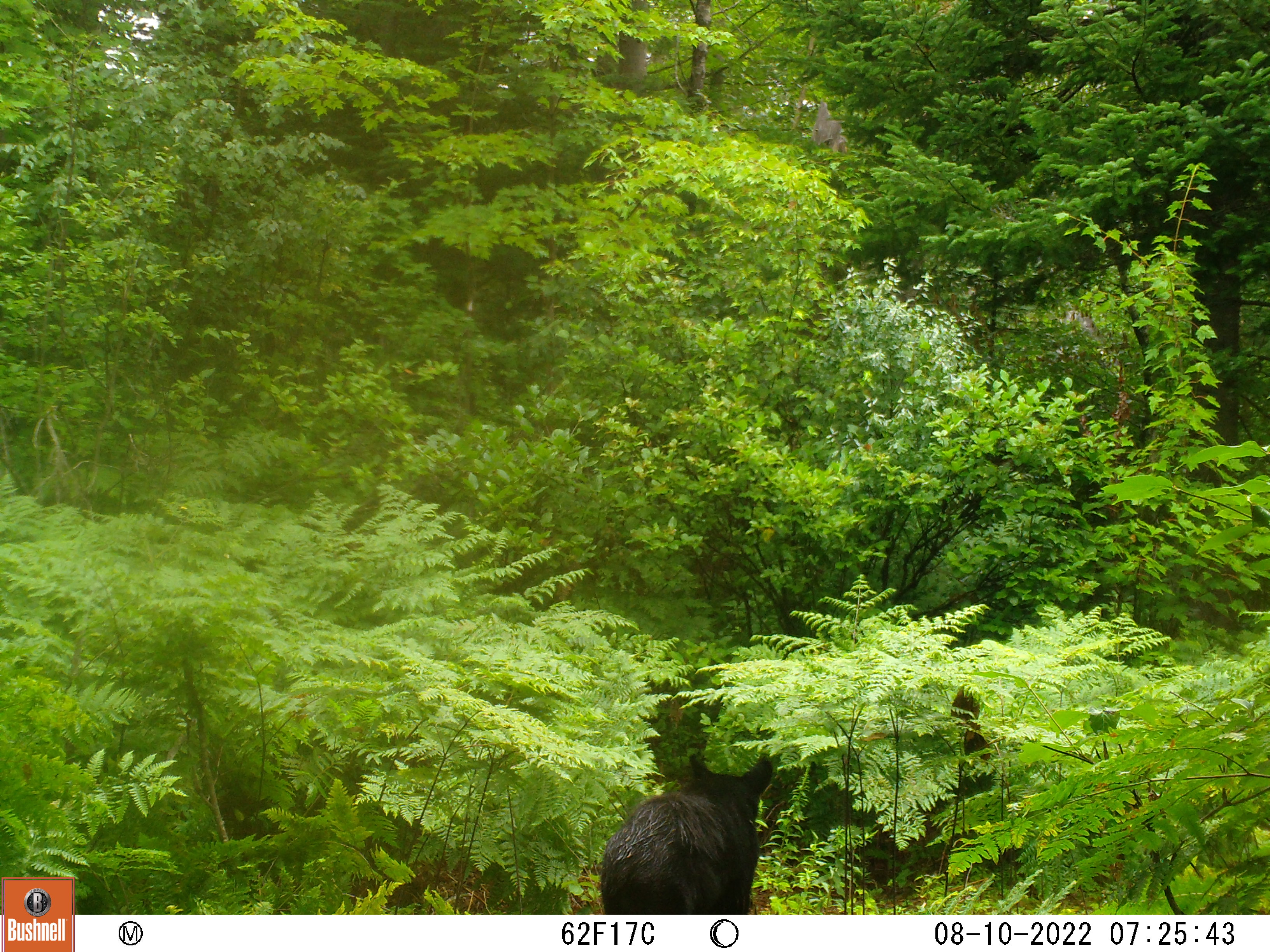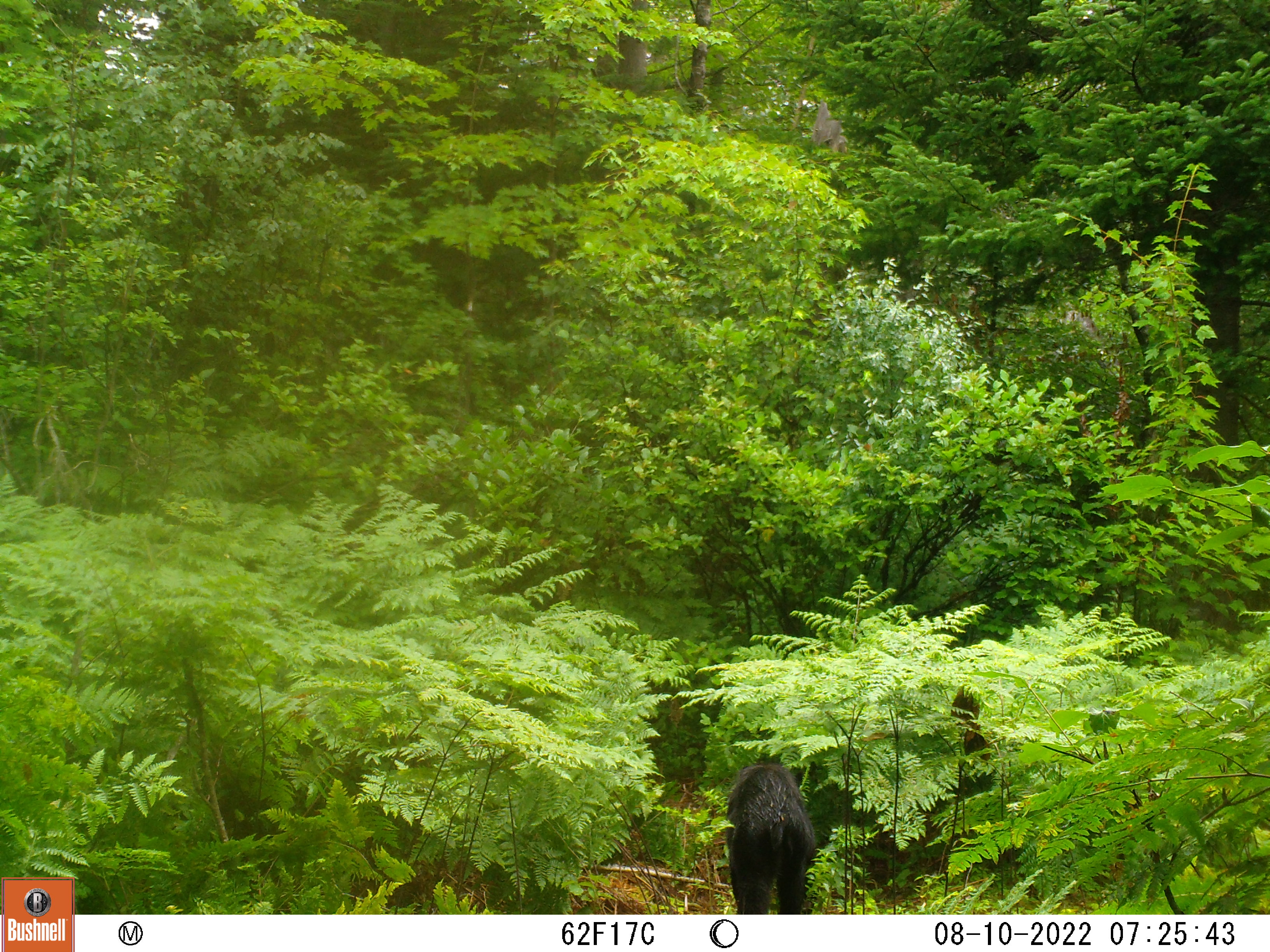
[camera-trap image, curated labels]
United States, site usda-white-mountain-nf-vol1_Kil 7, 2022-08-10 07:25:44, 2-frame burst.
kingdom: Animalia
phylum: Chordata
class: Mammalia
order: Carnivora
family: Ursidae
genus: Ursus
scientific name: Ursus americanus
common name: black bear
Black bear (Ursus americanus).